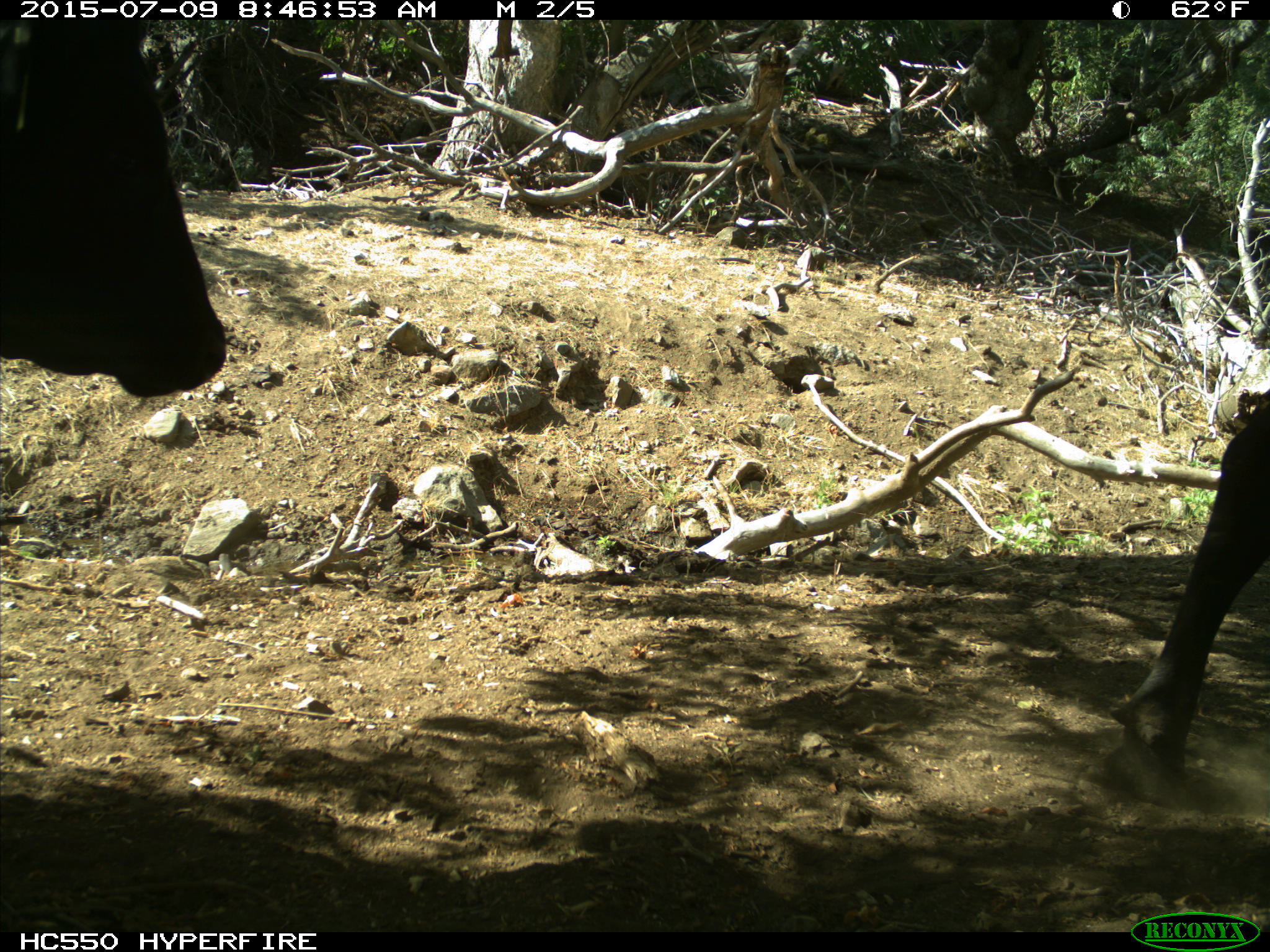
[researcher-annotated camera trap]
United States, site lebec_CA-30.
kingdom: Animalia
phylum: Chordata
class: Mammalia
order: Artiodactyla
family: Bovidae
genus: Bos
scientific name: Bos taurus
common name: domestic cow